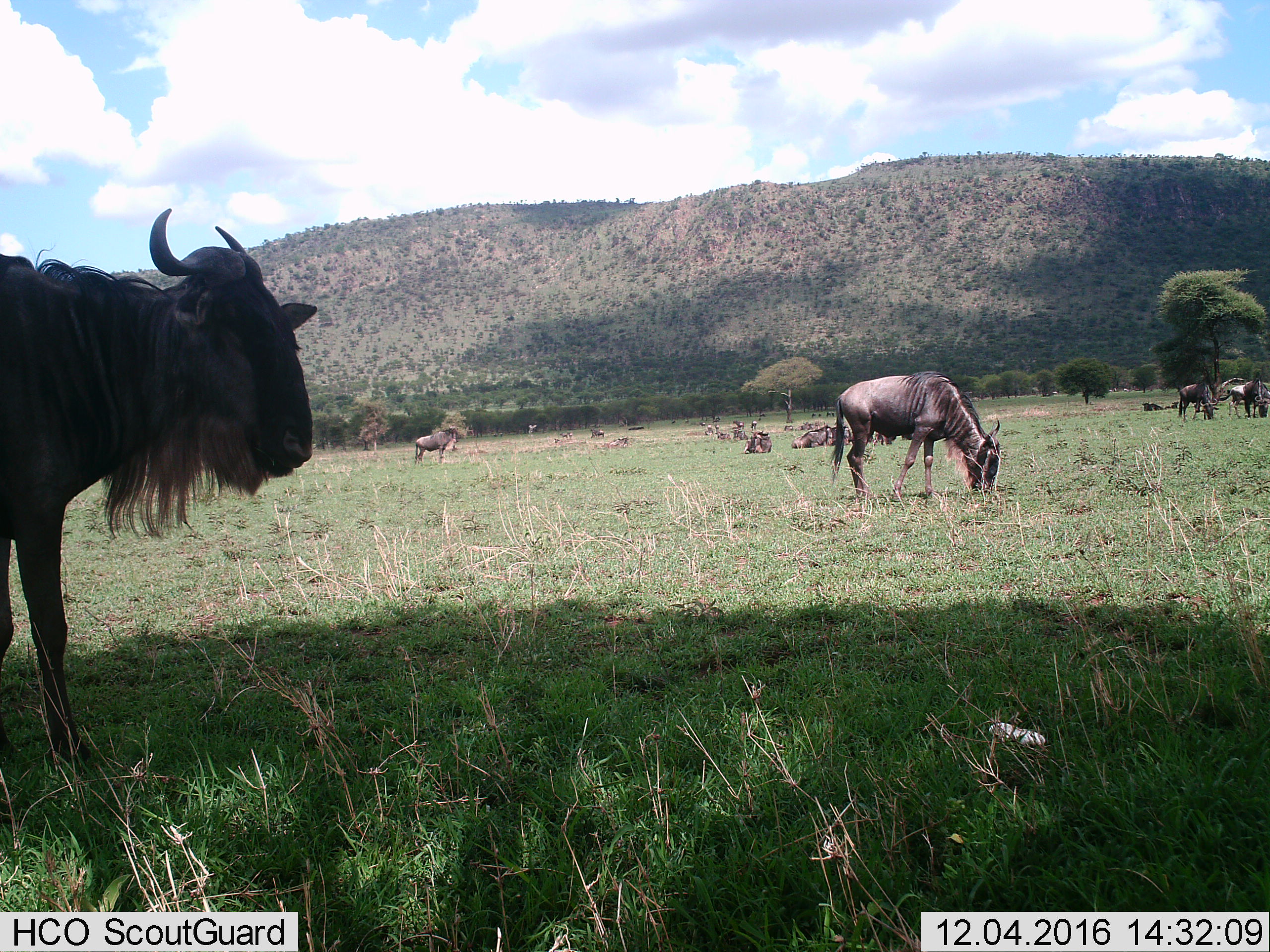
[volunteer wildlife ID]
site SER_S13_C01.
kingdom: Animalia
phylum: Chordata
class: Mammalia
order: Artiodactyla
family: Bovidae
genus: Connochaetes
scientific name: Connochaetes taurinus taurinus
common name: blue wildebeest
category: wildebeestblue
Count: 11-50.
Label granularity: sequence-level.